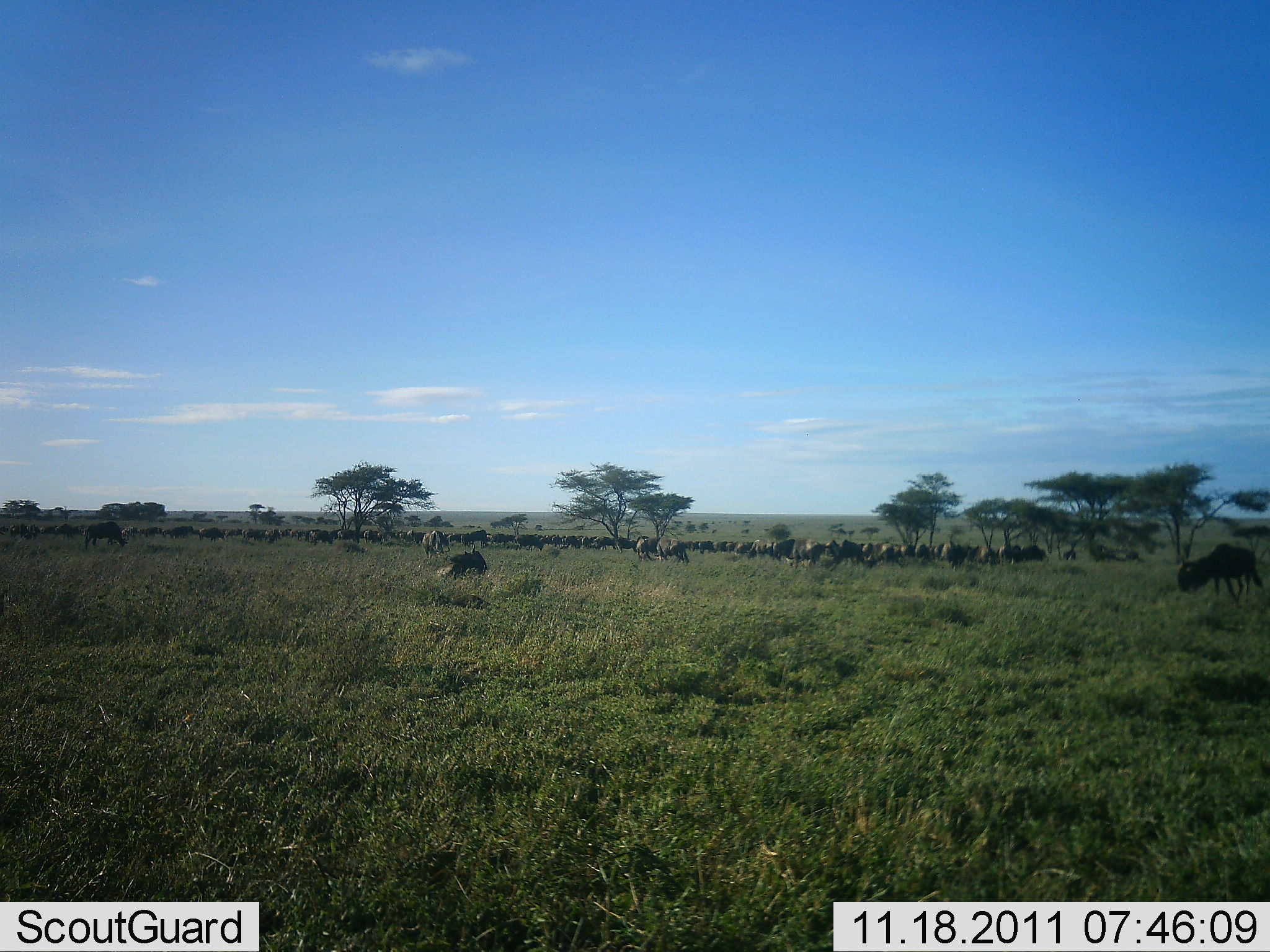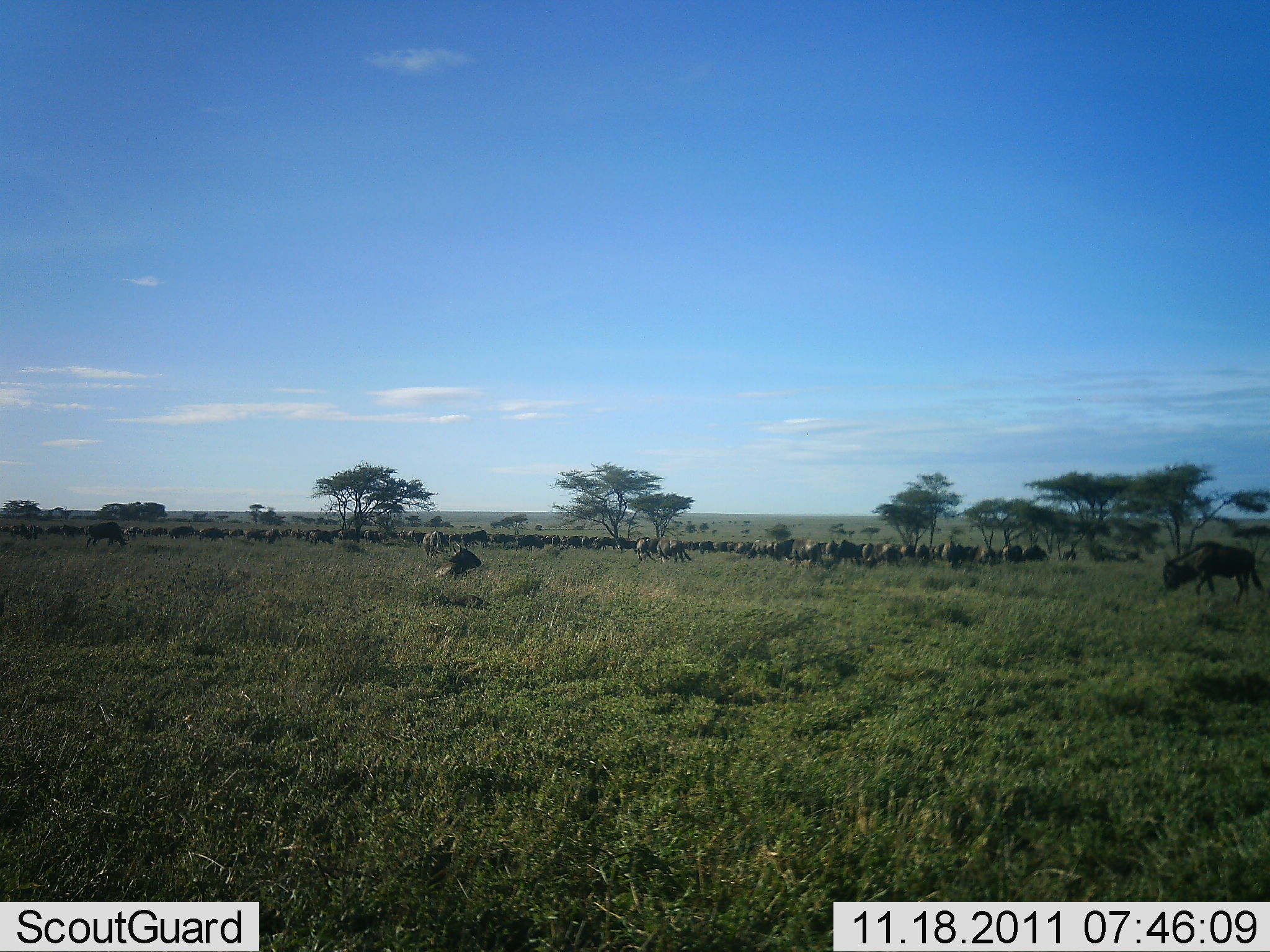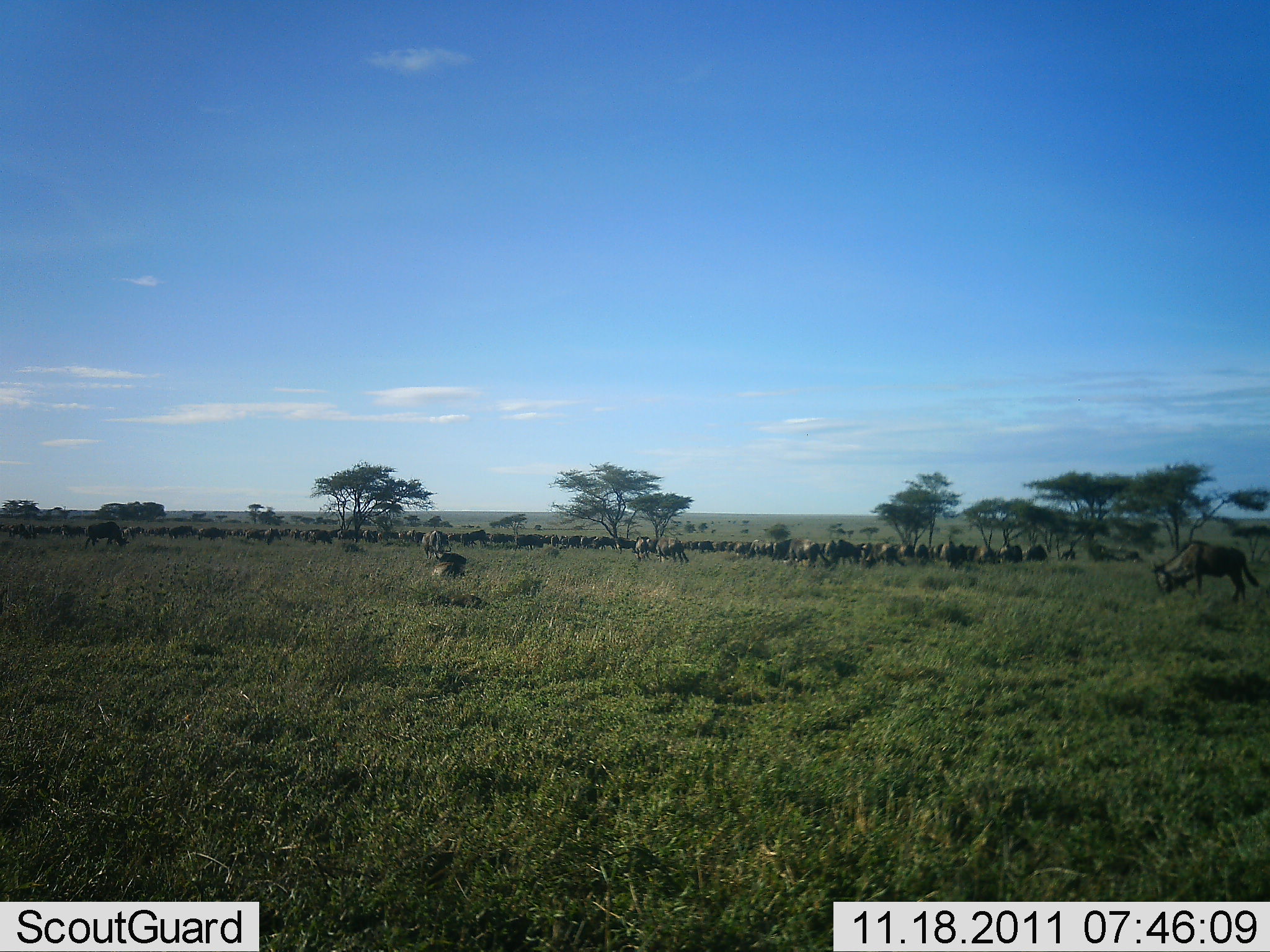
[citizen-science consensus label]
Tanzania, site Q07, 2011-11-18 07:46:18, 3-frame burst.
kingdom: Animalia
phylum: Chordata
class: Mammalia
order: Artiodactyla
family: Bovidae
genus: Connochaetes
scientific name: Connochaetes taurinus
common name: blue wildebeest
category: wildebeest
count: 51+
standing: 50%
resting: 29%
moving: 57%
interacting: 21%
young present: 0%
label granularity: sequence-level